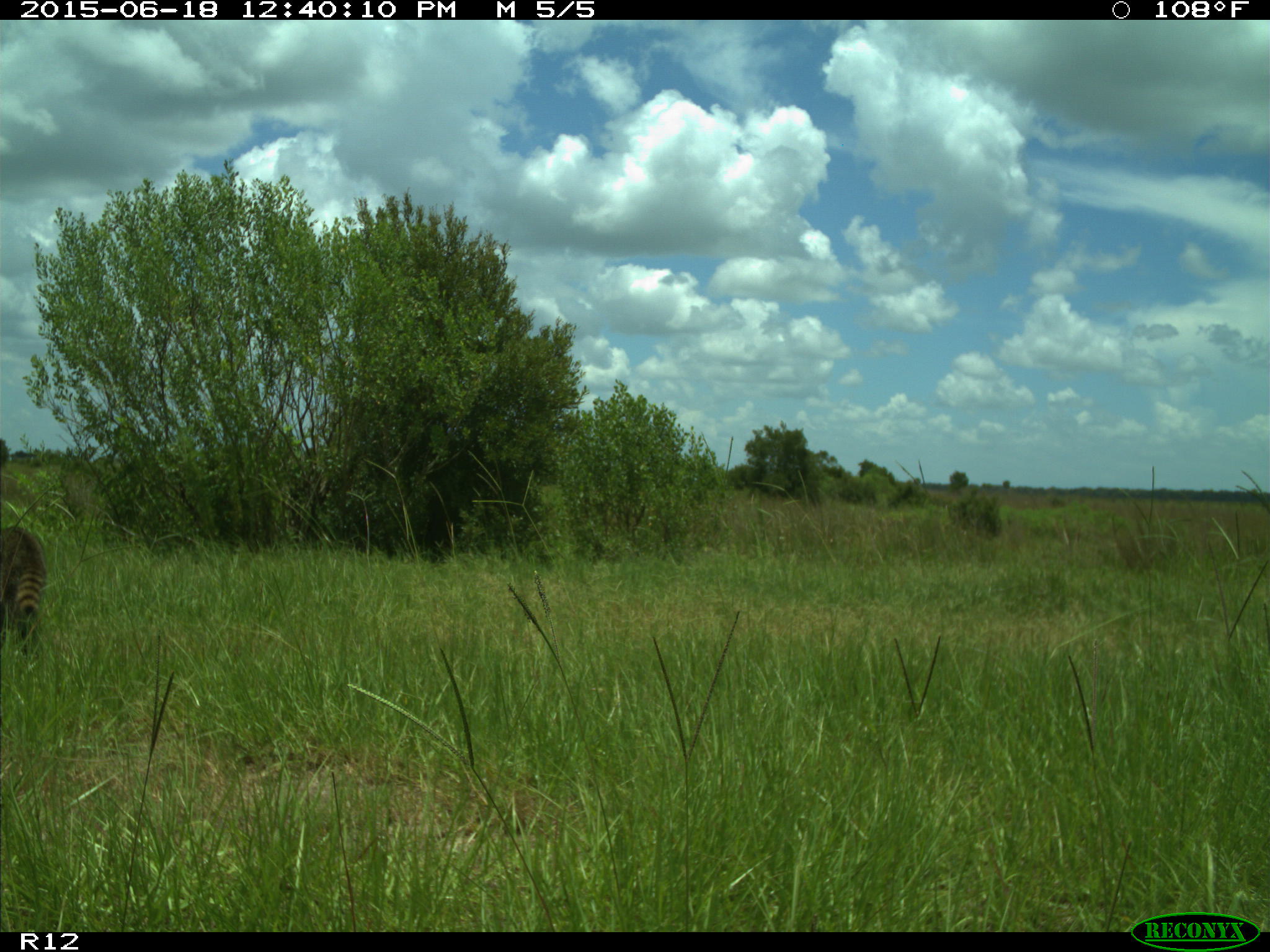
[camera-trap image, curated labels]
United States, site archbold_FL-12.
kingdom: Animalia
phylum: Chordata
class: Mammalia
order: Carnivora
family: Procyonidae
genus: Procyon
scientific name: Procyon lotor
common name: common raccoon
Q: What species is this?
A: Procyon lotor (common raccoon).